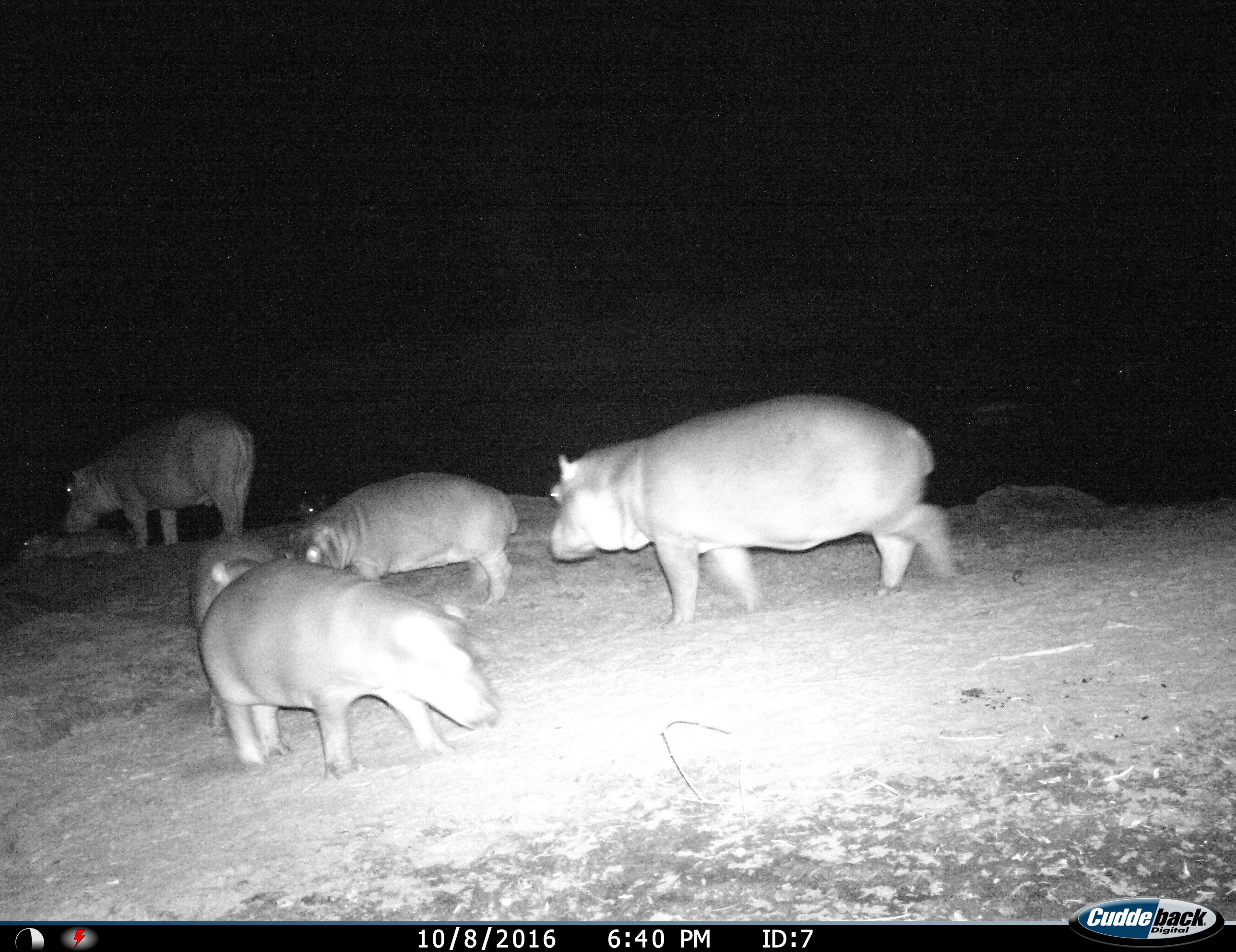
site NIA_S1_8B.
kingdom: Animalia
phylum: Chordata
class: Mammalia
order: Artiodactyla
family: Hippopotamidae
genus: Hippopotamus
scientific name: Hippopotamus amphibius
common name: hippopotamus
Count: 5.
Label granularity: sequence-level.